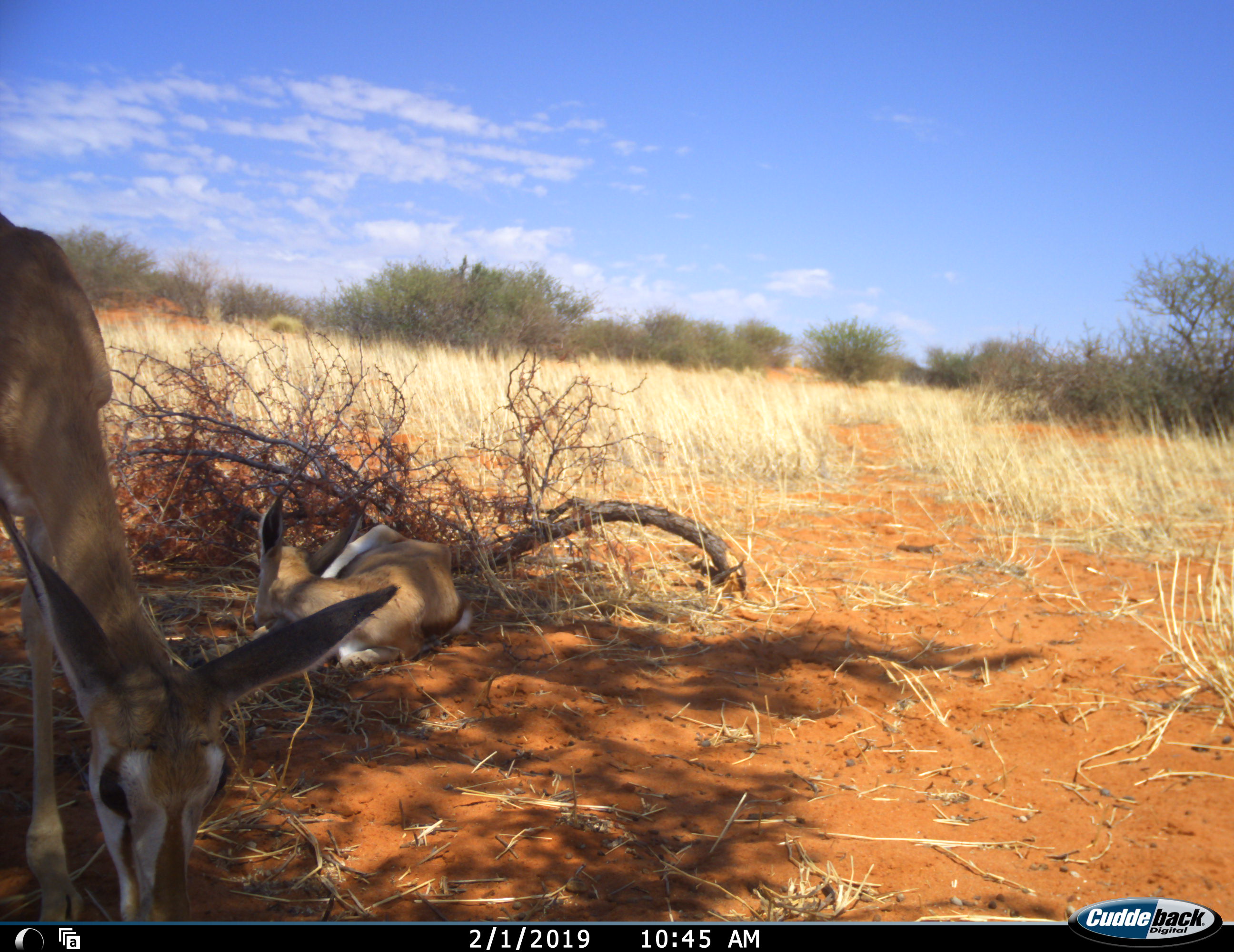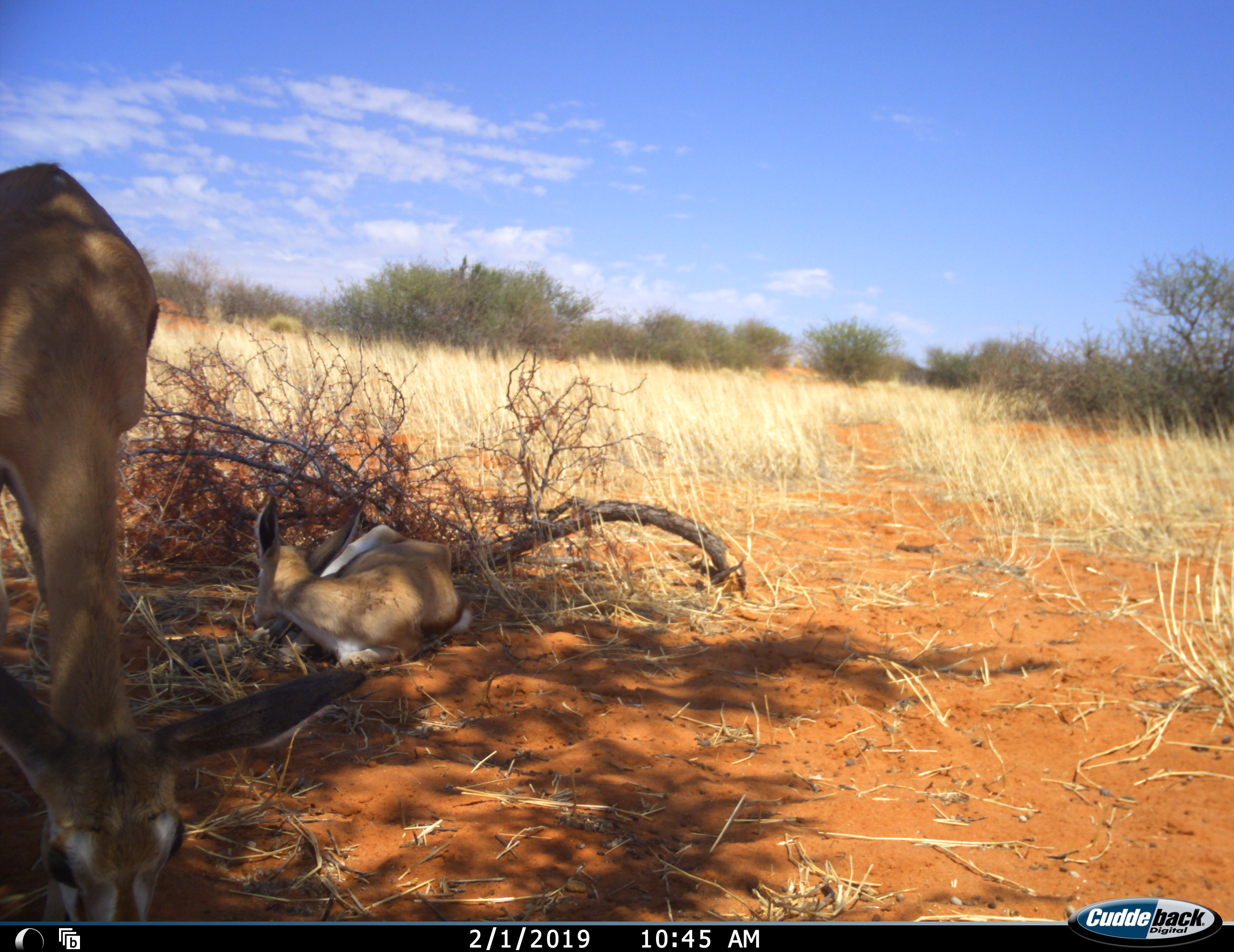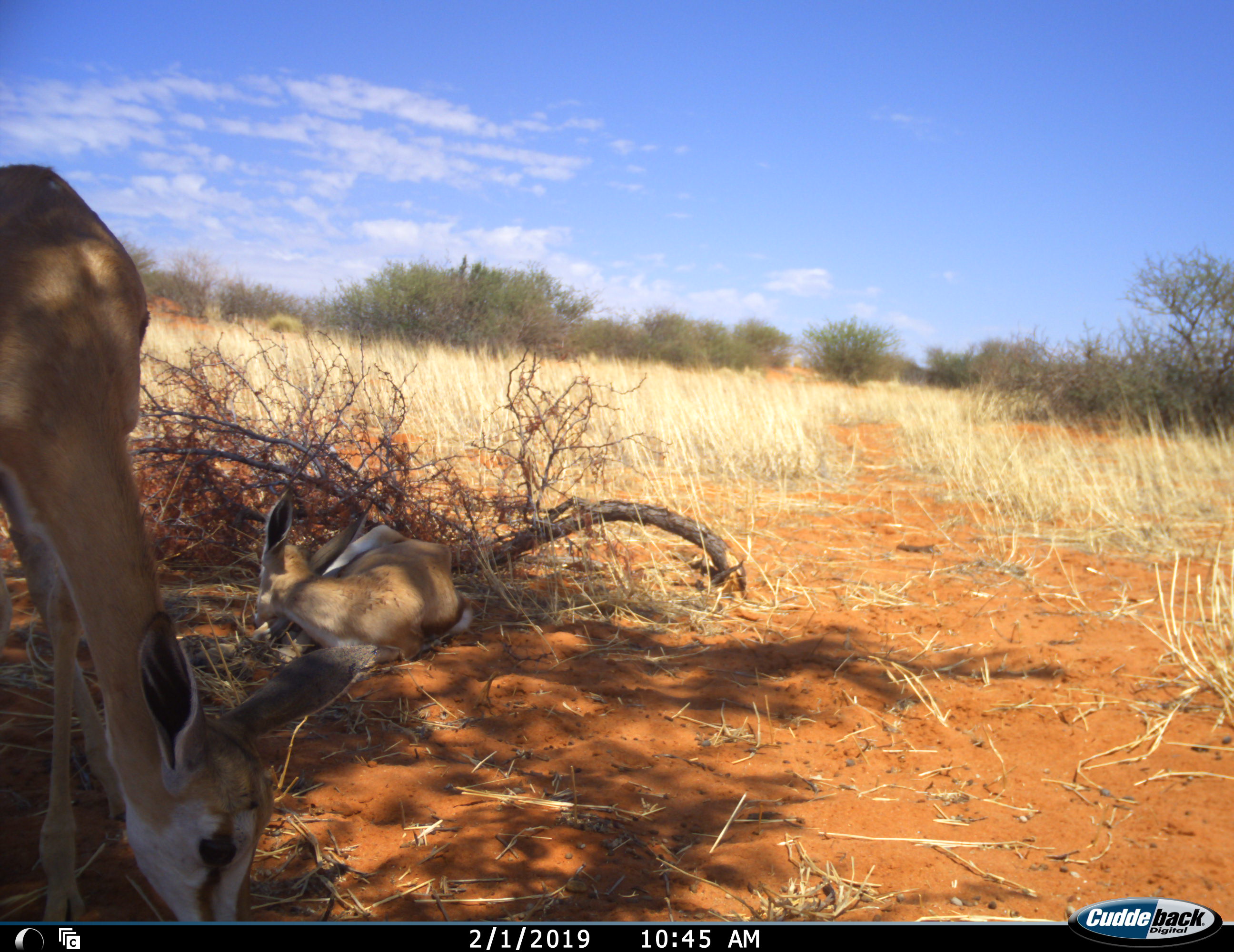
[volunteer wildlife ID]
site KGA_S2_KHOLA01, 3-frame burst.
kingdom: Animalia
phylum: Chordata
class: Mammalia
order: Artiodactyla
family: Bovidae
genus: Antidorcas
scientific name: Antidorcas marsupialis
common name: springbok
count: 2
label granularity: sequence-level